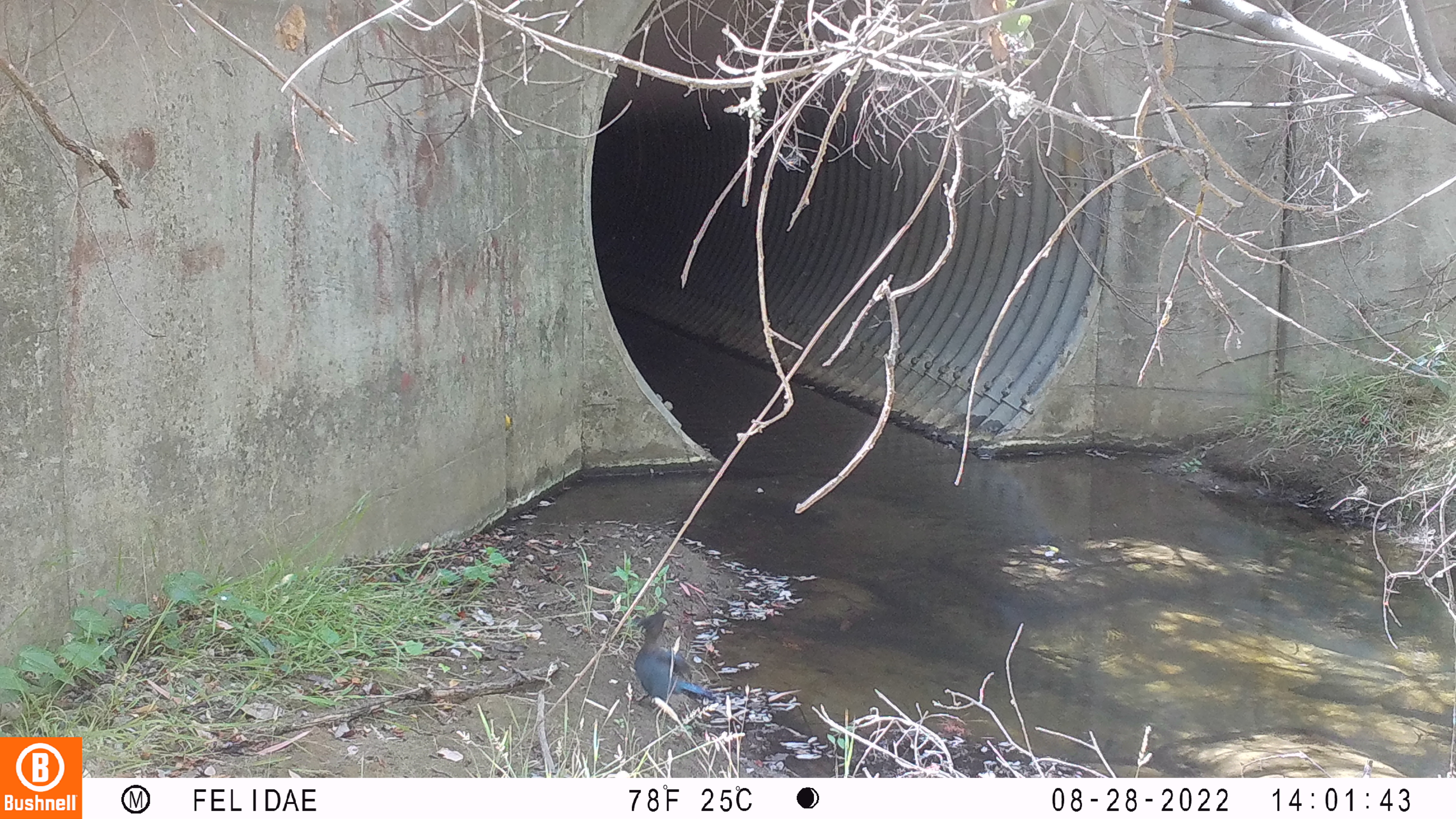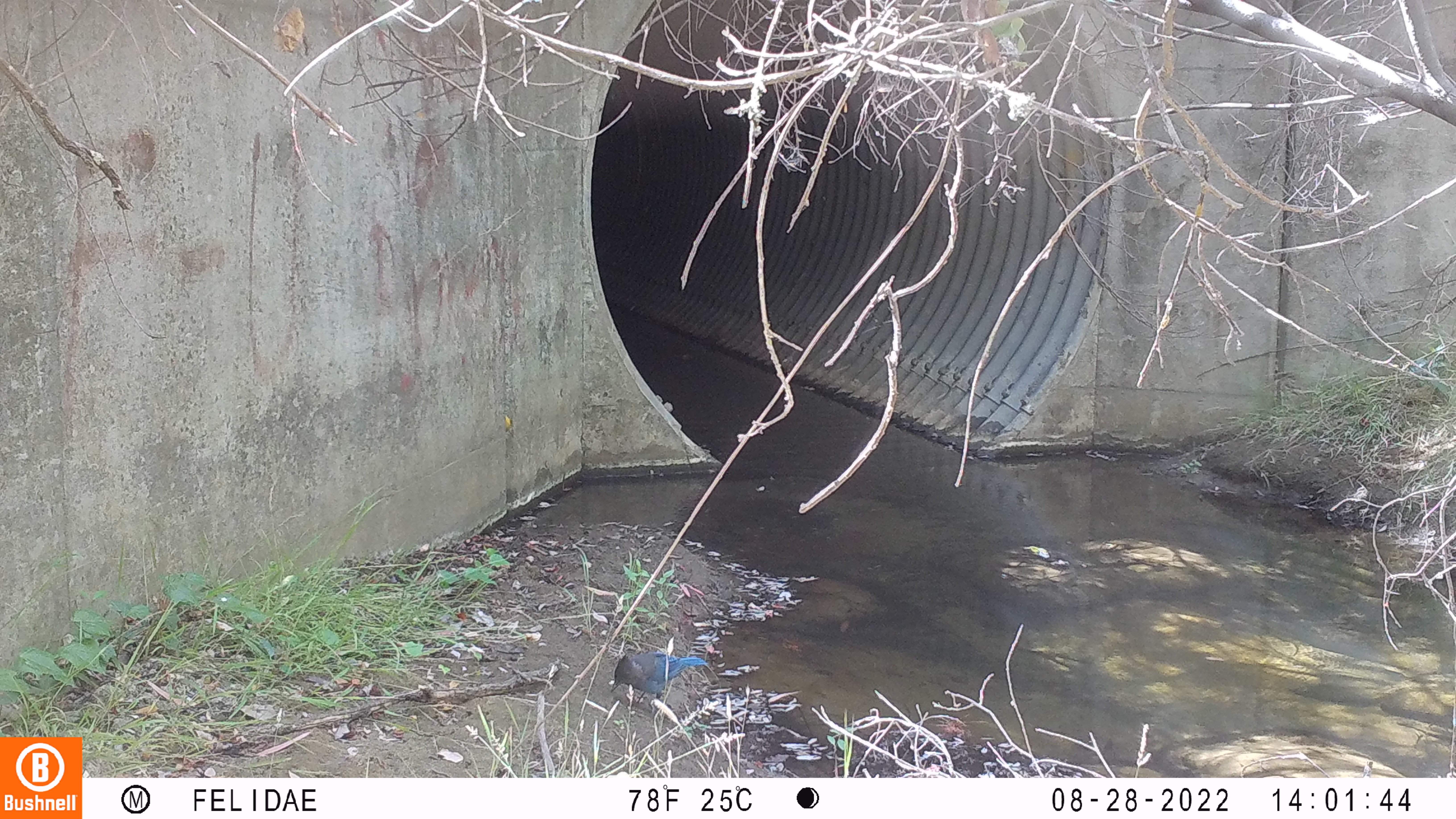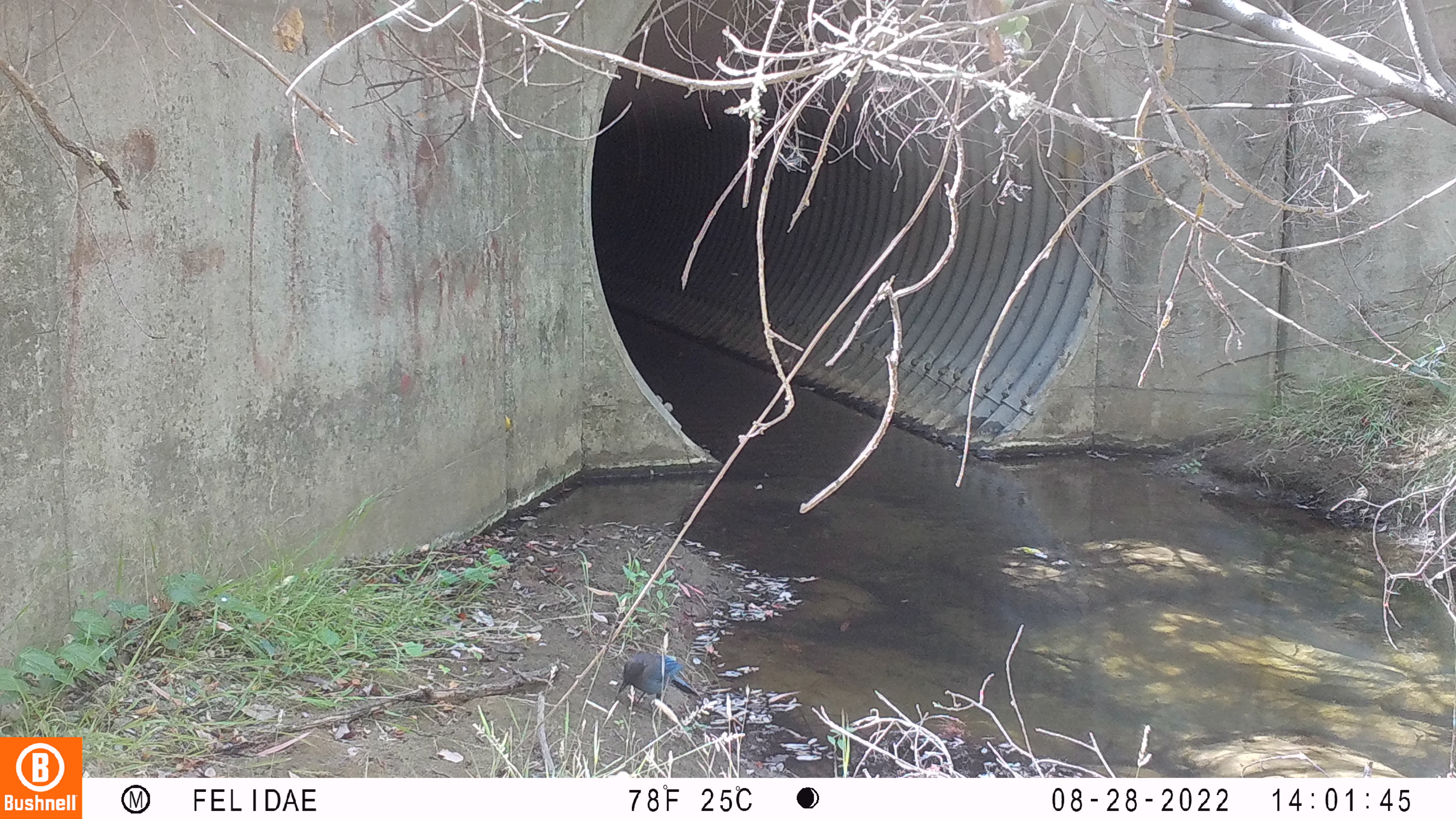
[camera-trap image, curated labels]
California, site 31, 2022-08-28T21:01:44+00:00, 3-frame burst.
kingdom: Animalia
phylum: Chordata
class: Aves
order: Passeriformes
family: Corvidae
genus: Cyanocitta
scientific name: Cyanocitta stelleri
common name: steller's jay